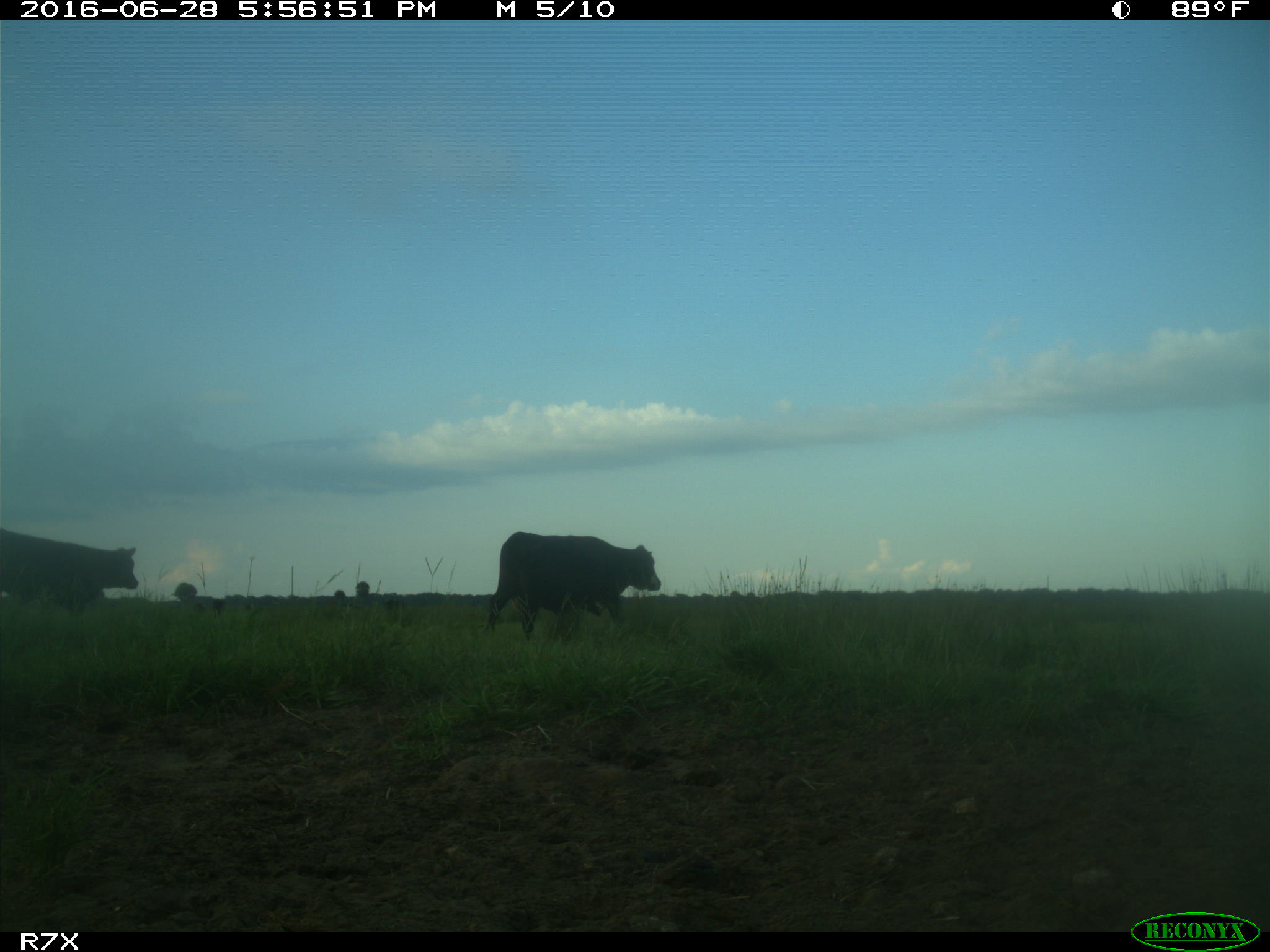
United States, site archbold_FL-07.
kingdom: Animalia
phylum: Chordata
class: Mammalia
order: Artiodactyla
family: Bovidae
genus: Bos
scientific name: Bos taurus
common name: domestic cow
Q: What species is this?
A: Bos taurus (domestic cow).